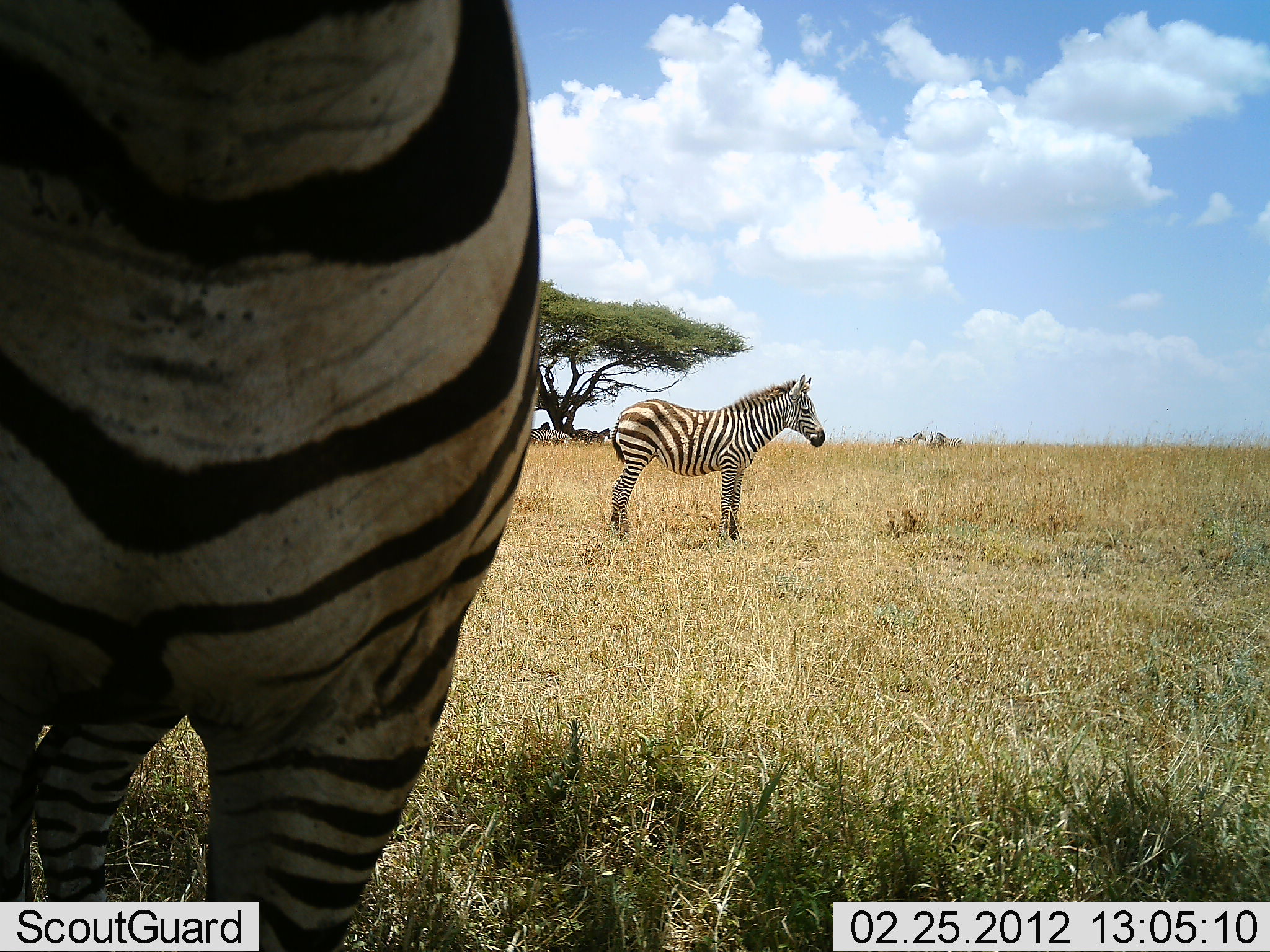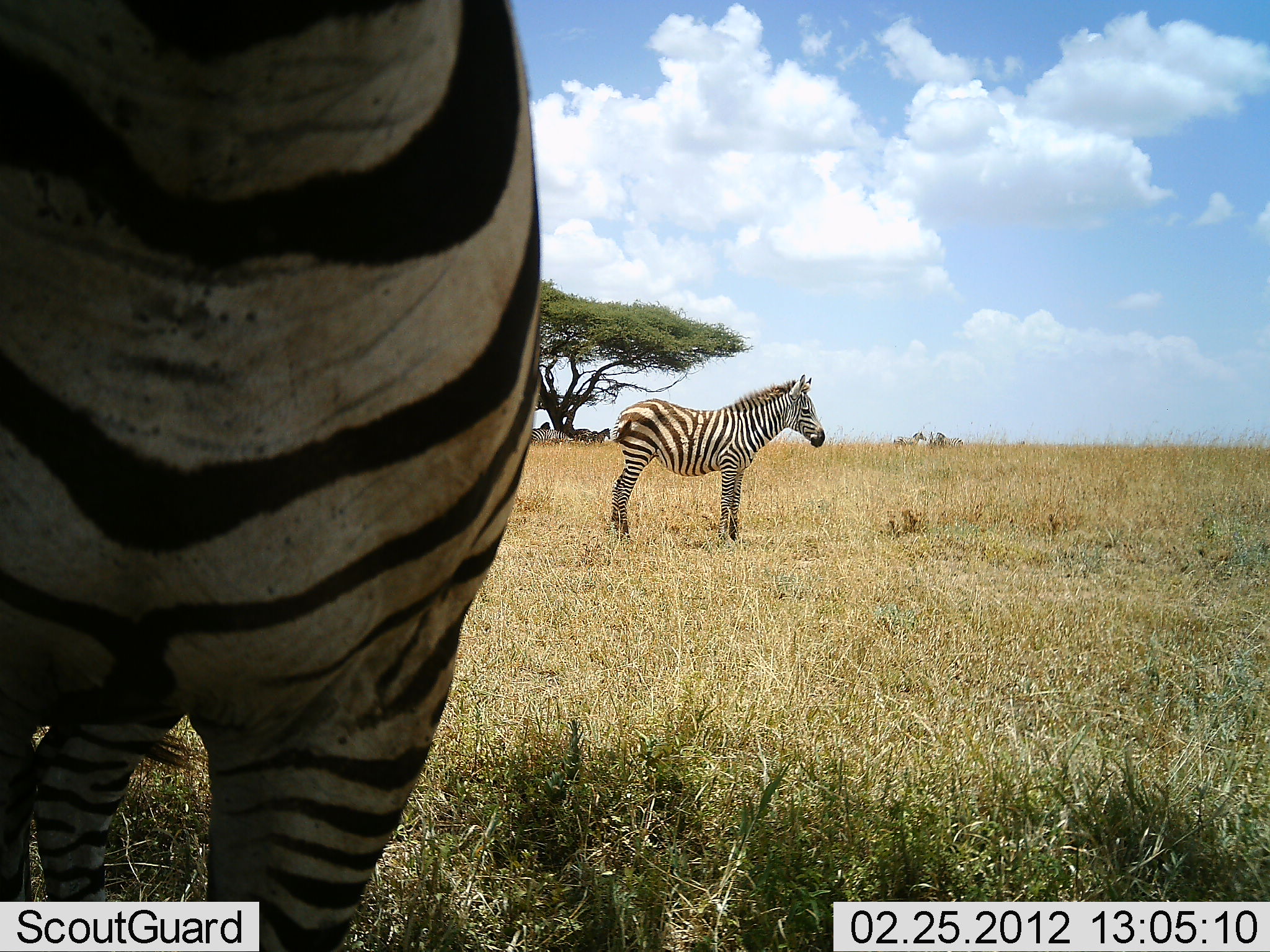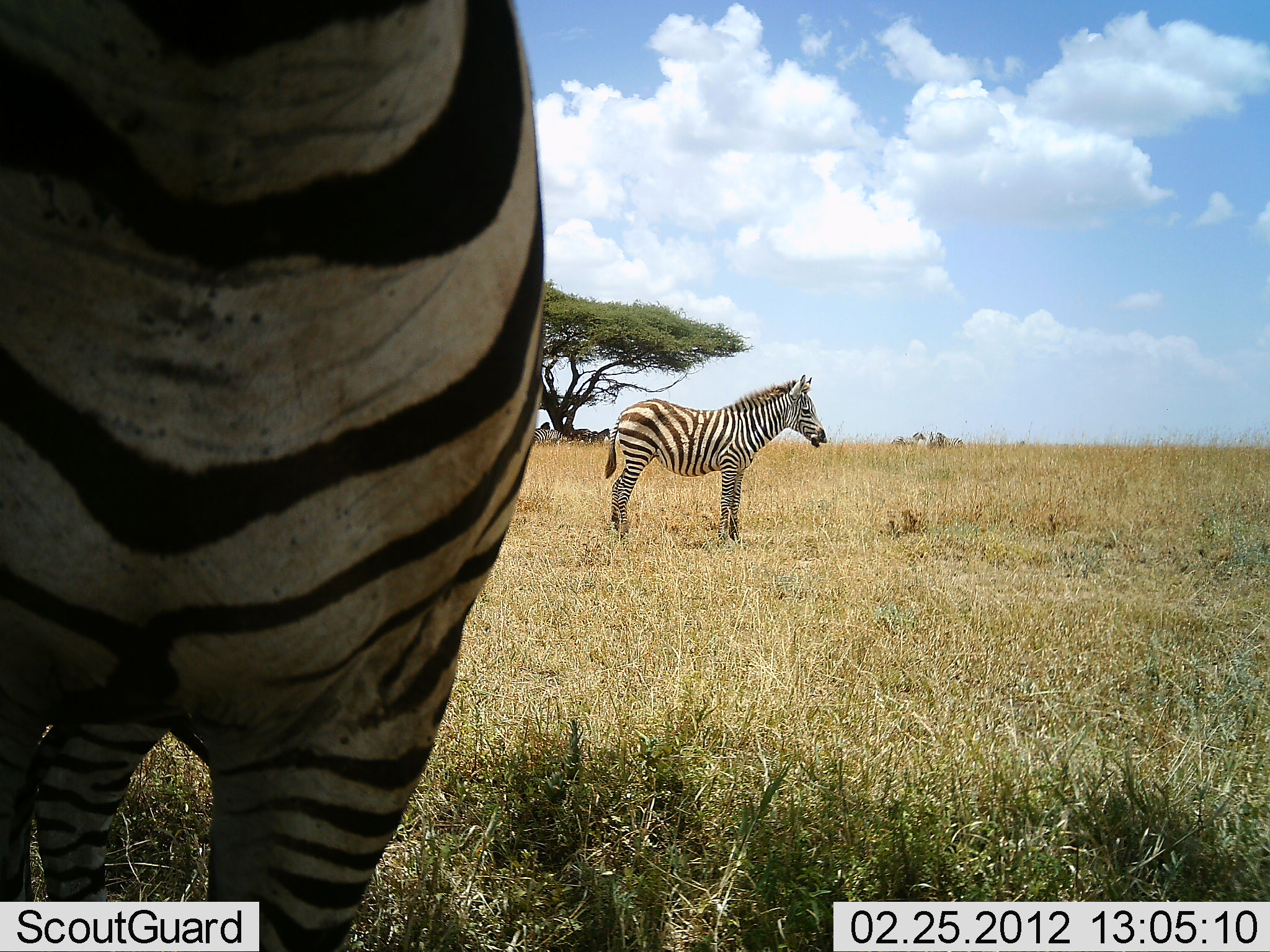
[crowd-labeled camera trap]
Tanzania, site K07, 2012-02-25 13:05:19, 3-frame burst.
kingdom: Animalia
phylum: Chordata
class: Mammalia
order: Perissodactyla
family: Equidae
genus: Equus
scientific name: Equus quagga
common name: plains zebra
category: zebra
Zebra (plains zebra) (Equus quagga), count 2. Behavior (volunteer vote fractions): standing 100%, resting 4%, moving 0%, interacting 0%. Young present (vote fraction): 16%. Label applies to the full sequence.